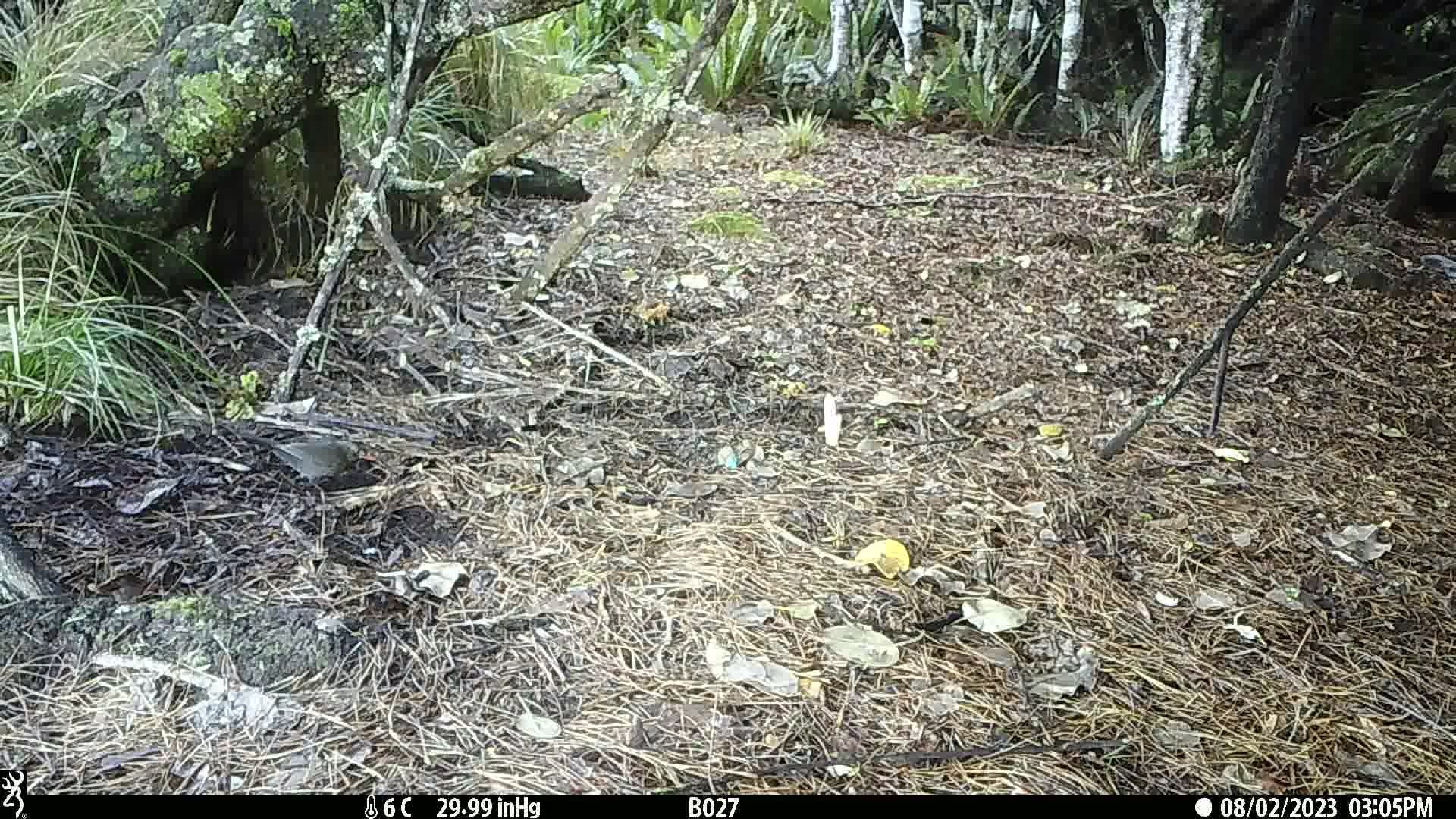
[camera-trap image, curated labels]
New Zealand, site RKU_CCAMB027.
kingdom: Animalia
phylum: Chordata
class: Aves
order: Passeriformes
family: Turdidae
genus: Turdus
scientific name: Turdus merula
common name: eurasian blackbird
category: blackbird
Blackbird (eurasian blackbird) (Turdus merula).